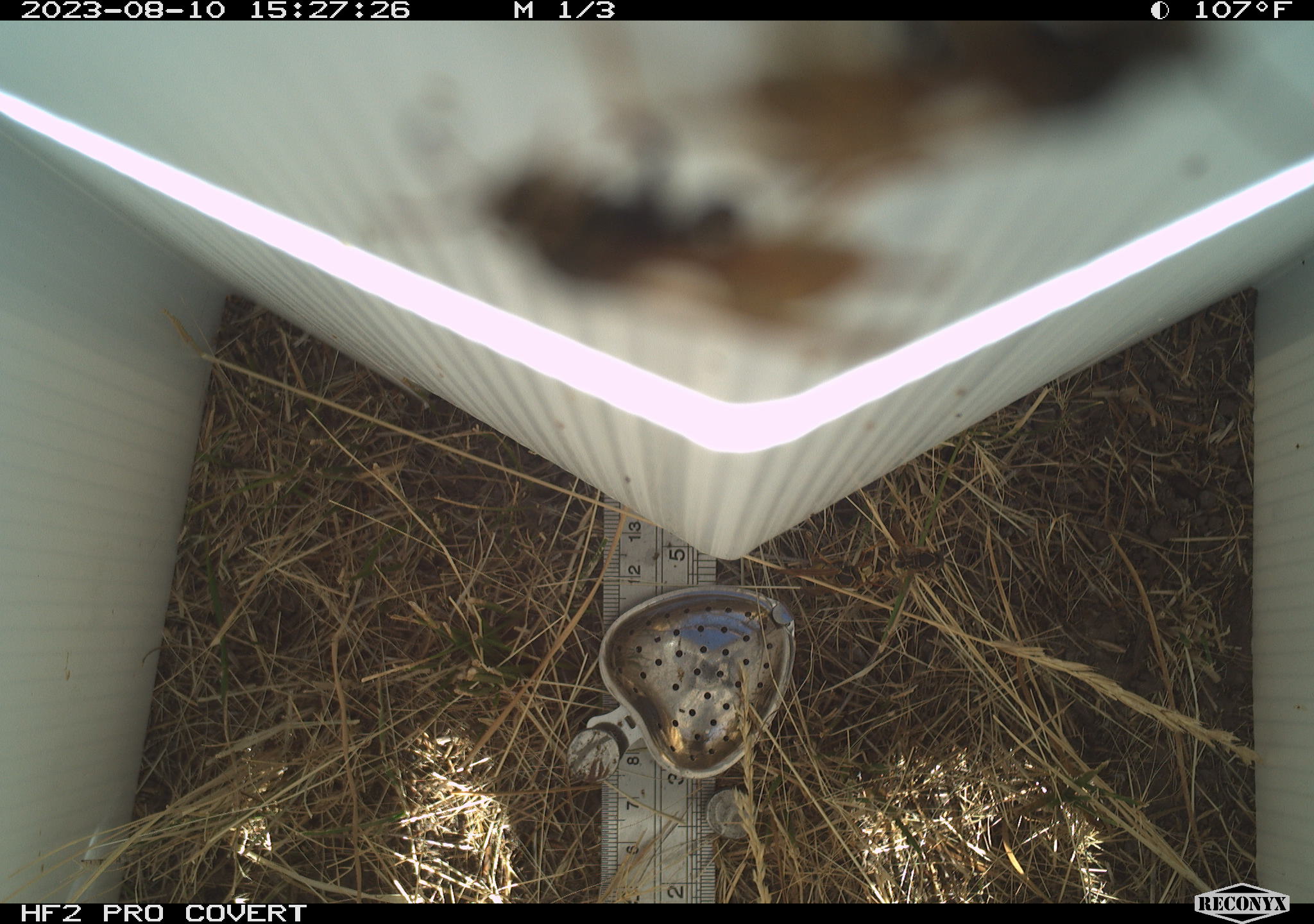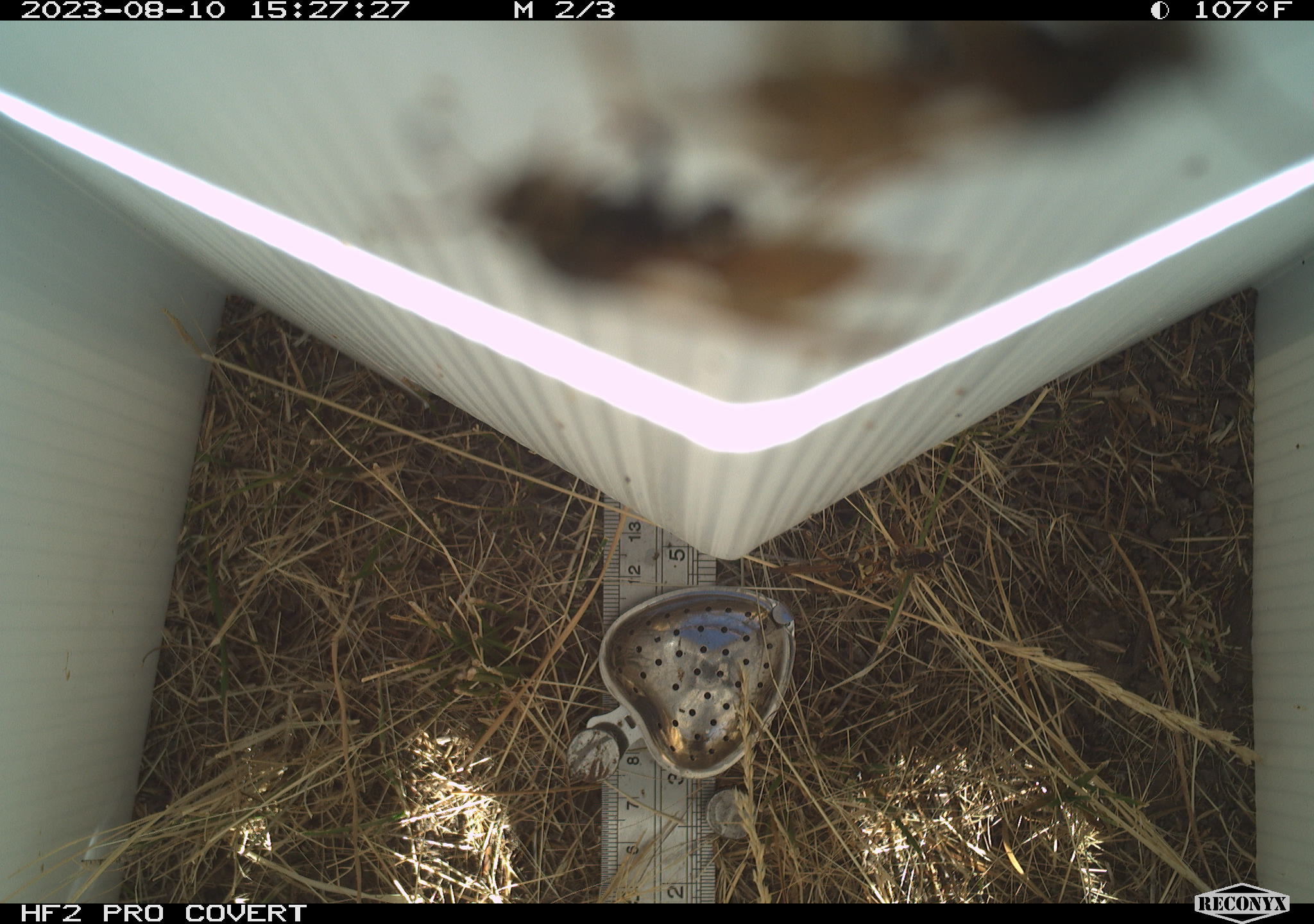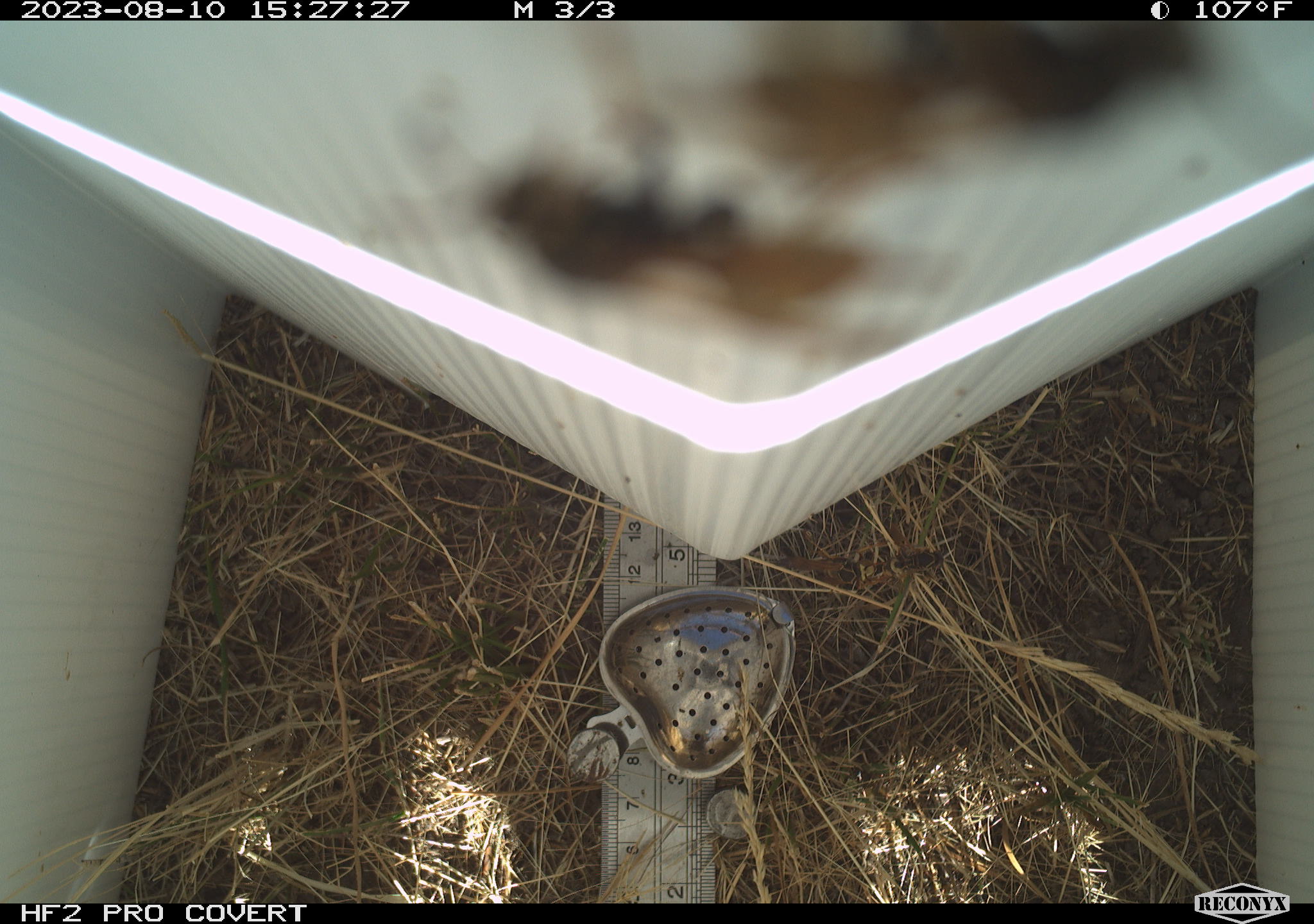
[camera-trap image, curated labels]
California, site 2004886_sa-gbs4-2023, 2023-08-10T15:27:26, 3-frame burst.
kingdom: Animalia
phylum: Arthropoda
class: Insecta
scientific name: Insecta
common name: insect